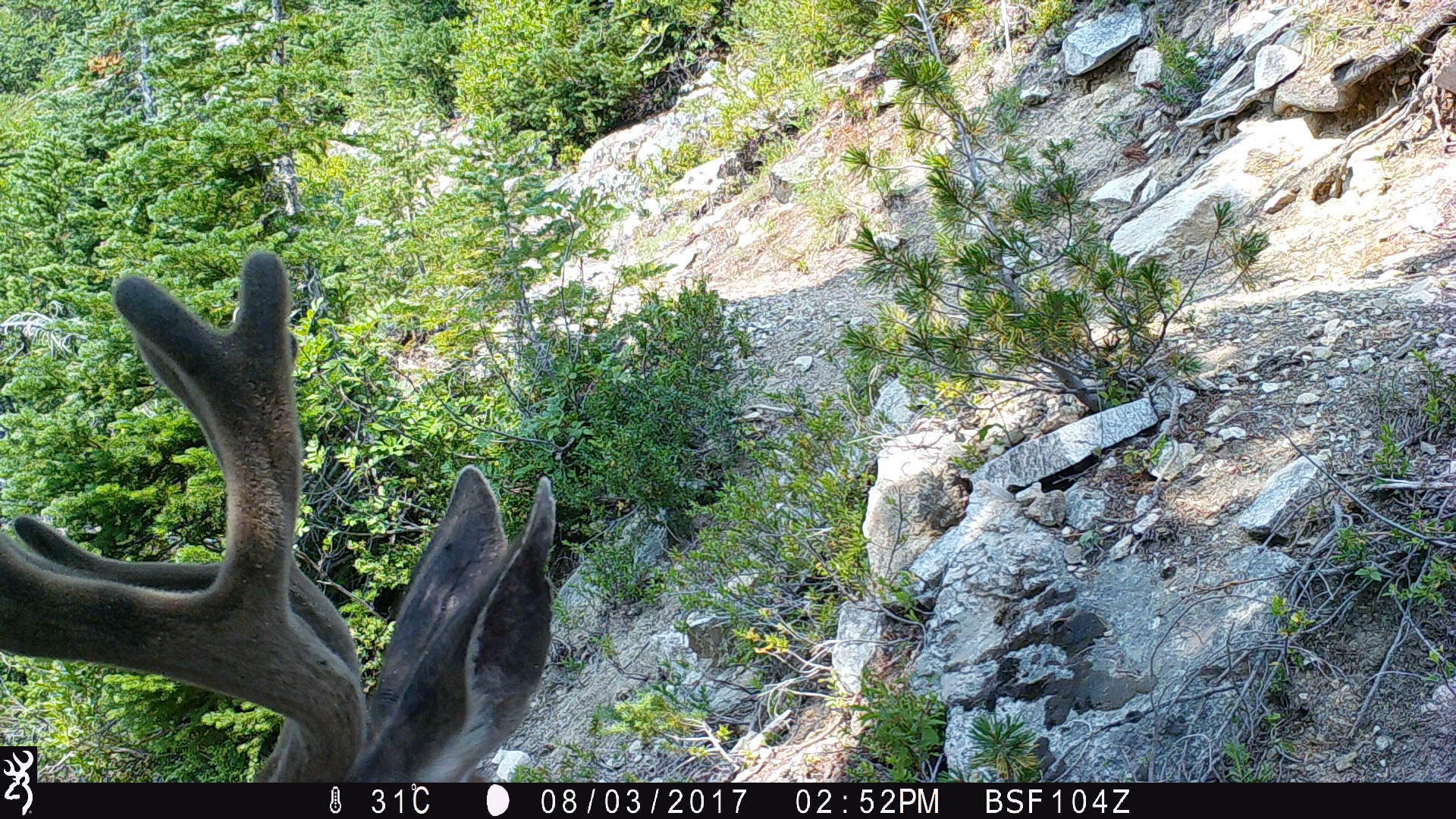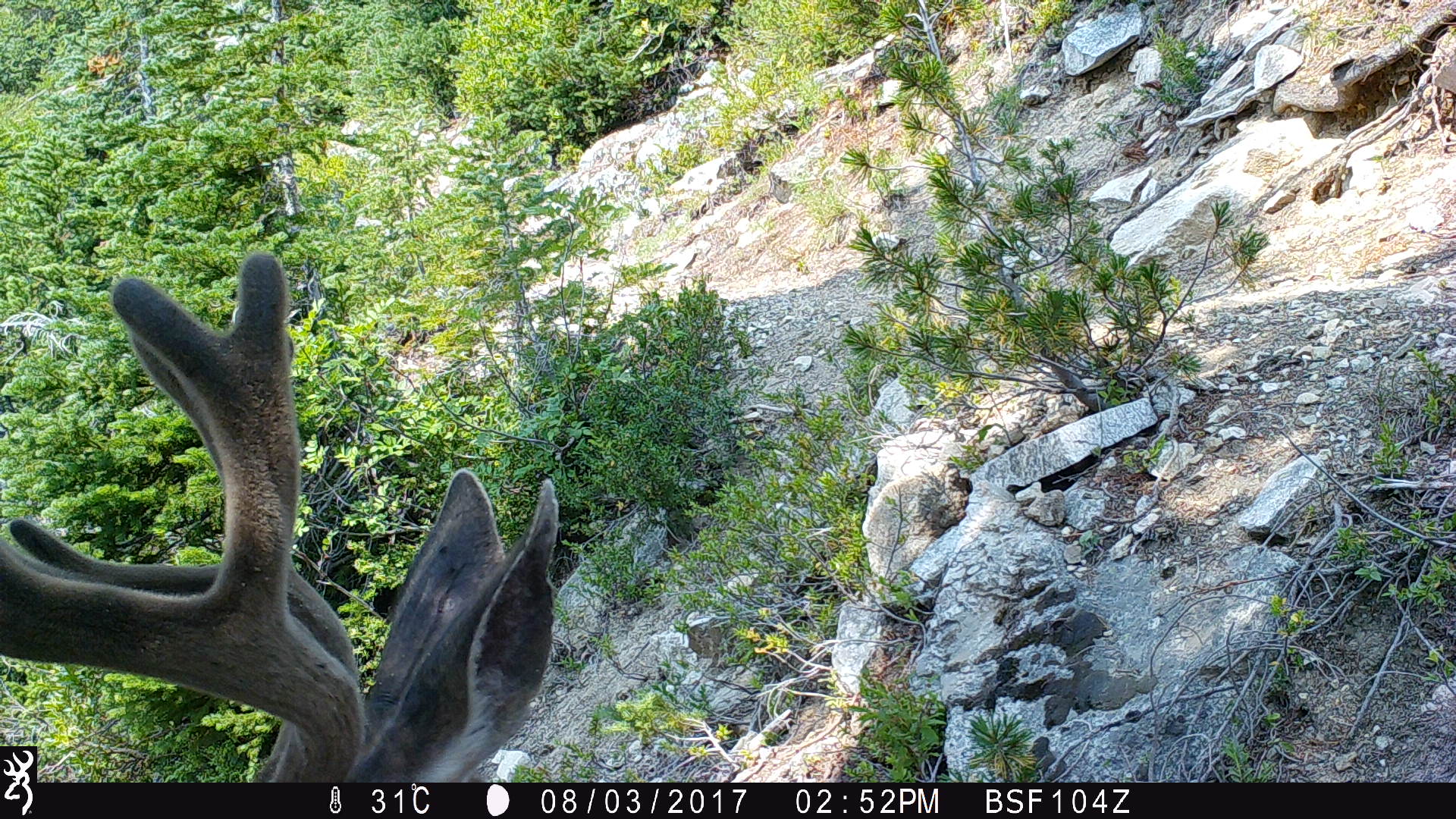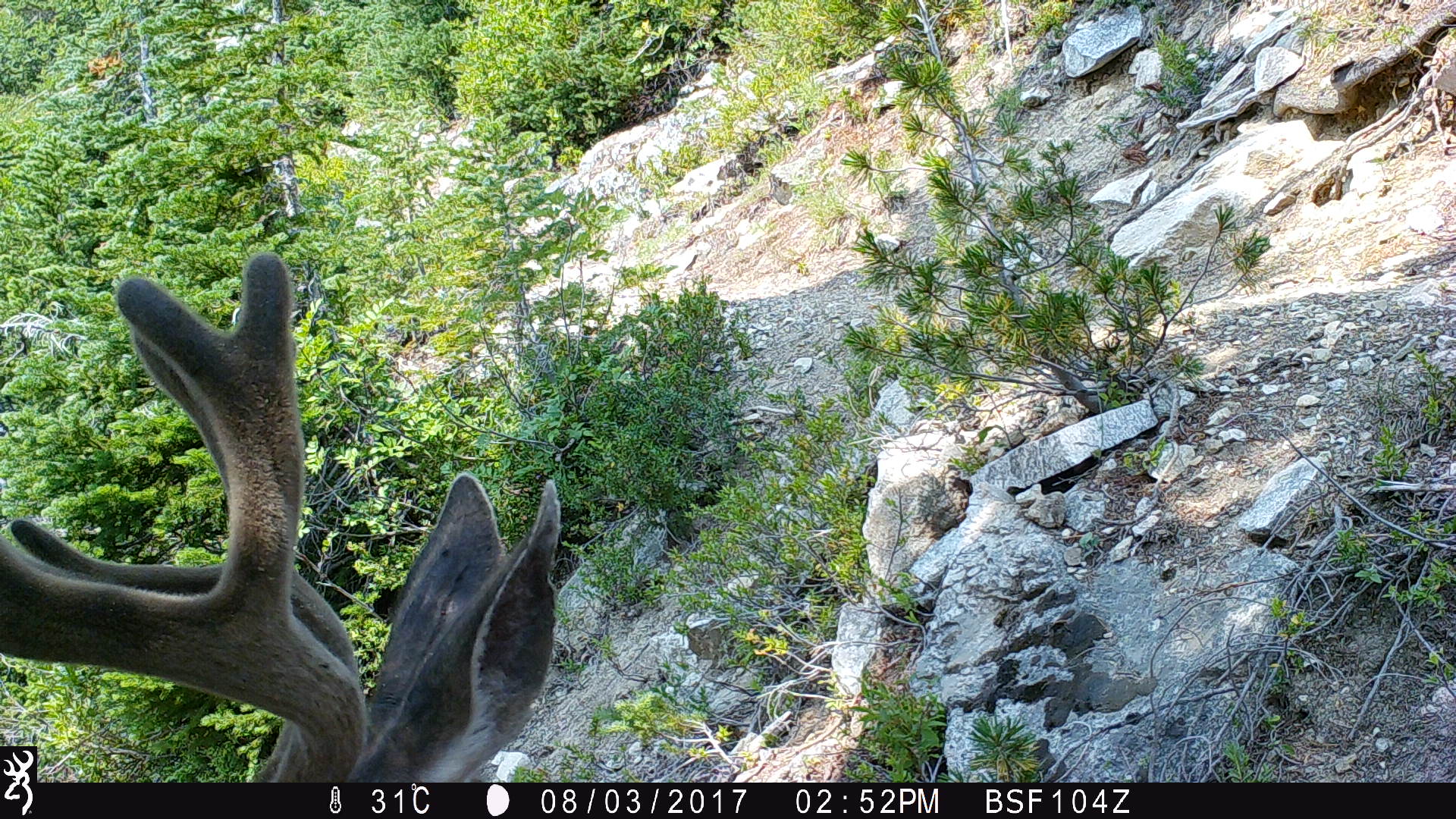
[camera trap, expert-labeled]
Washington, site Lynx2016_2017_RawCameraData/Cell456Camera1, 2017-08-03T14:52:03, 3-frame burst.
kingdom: Animalia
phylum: Chordata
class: Mammalia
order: Artiodactyla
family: Cervidae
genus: Odocoileus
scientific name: Odocoileus hemionus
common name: mule deer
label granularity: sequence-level